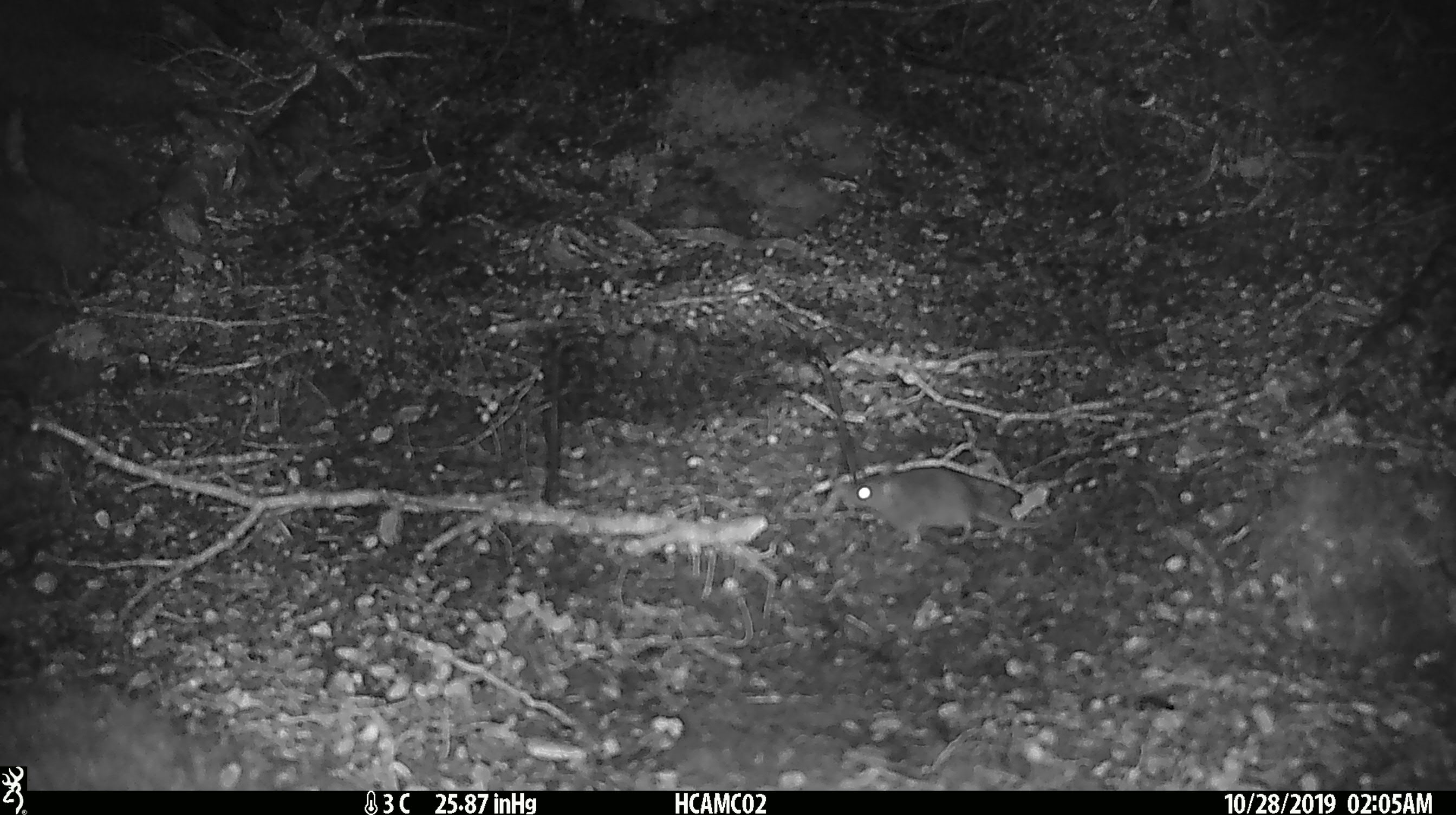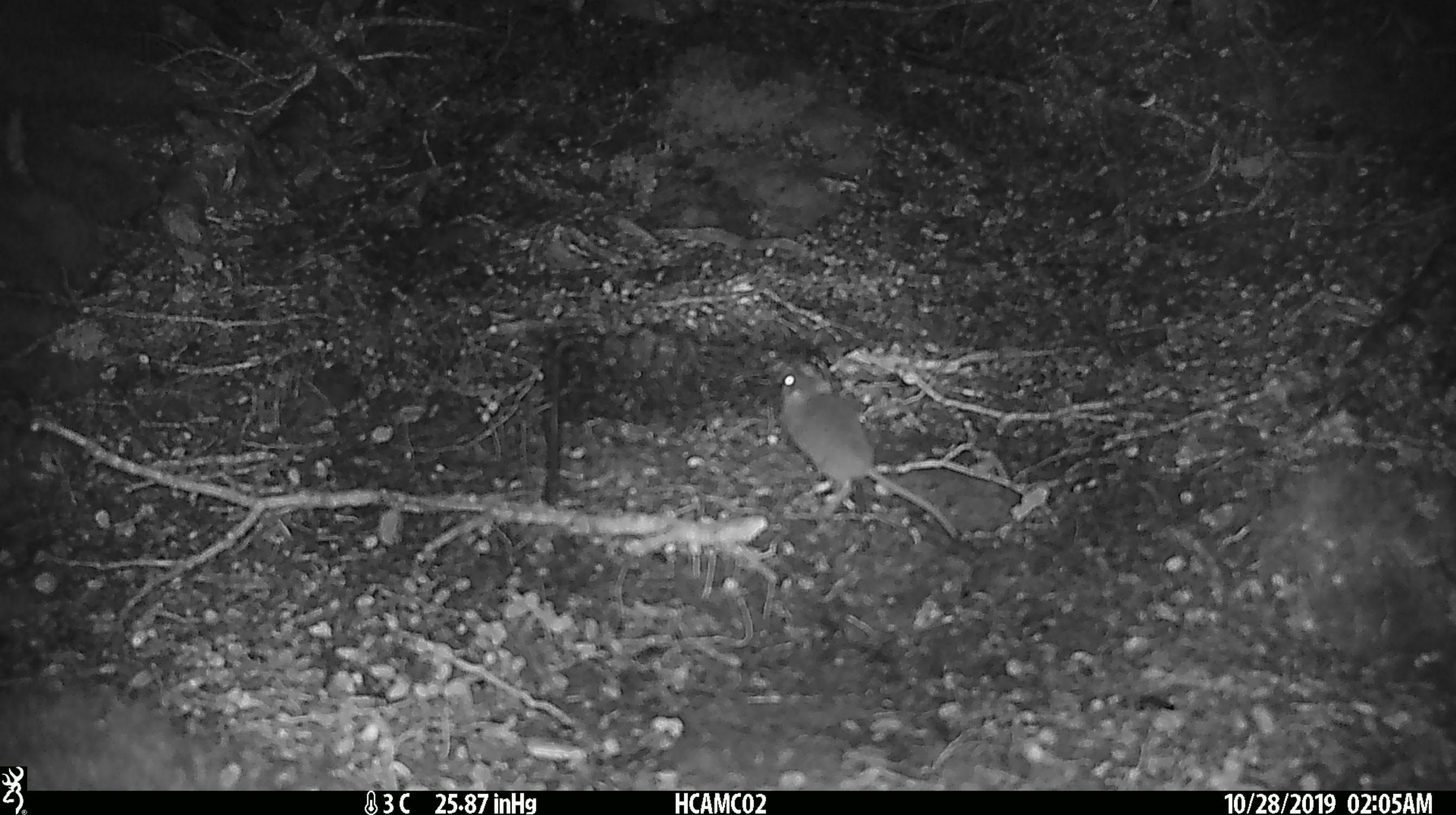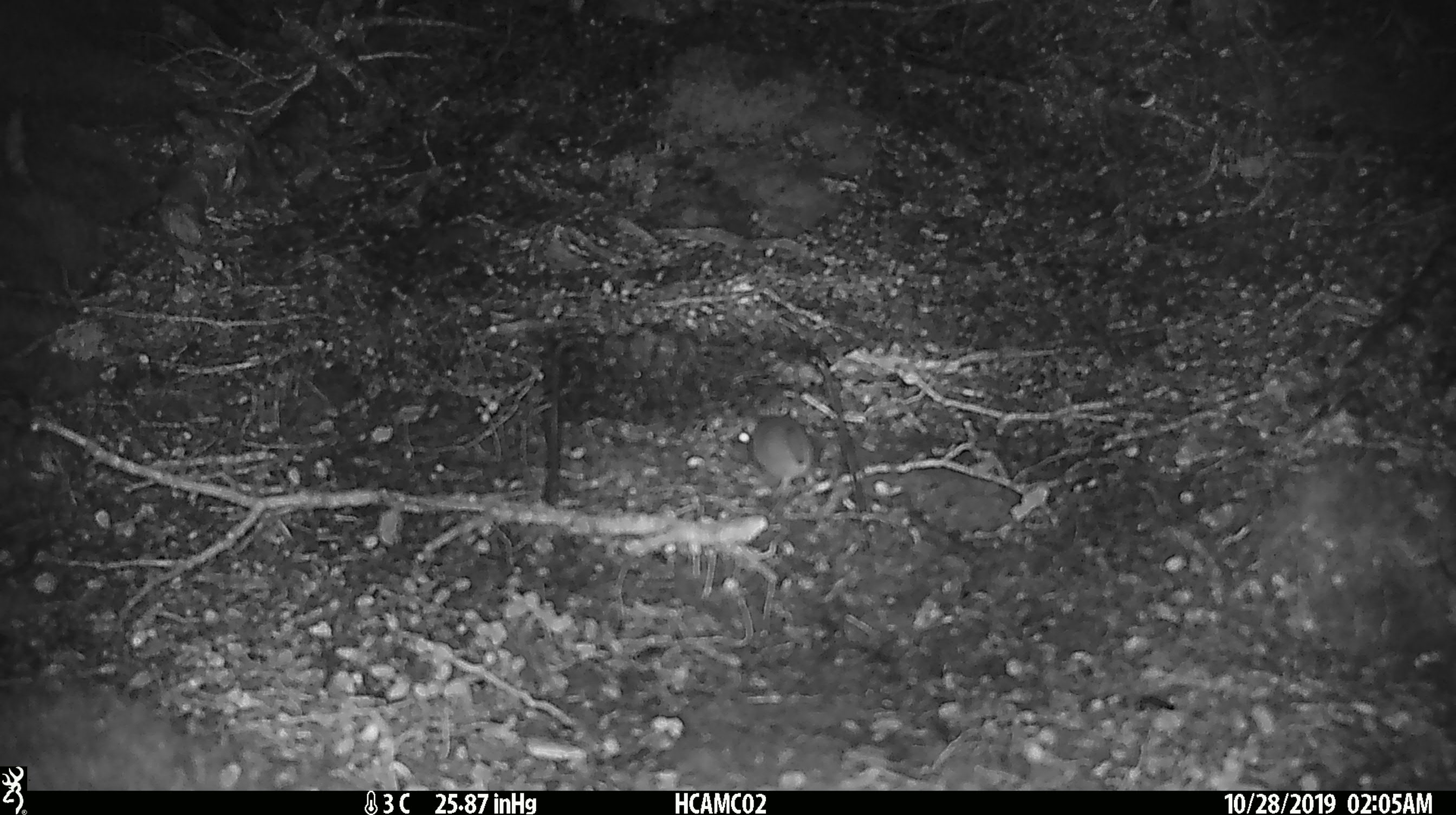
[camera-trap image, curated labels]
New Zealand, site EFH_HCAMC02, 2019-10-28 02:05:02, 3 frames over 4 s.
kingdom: Animalia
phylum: Chordata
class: Mammalia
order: Rodentia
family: Muridae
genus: Mus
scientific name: Mus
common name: mouse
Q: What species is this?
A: Mouse (Mus).